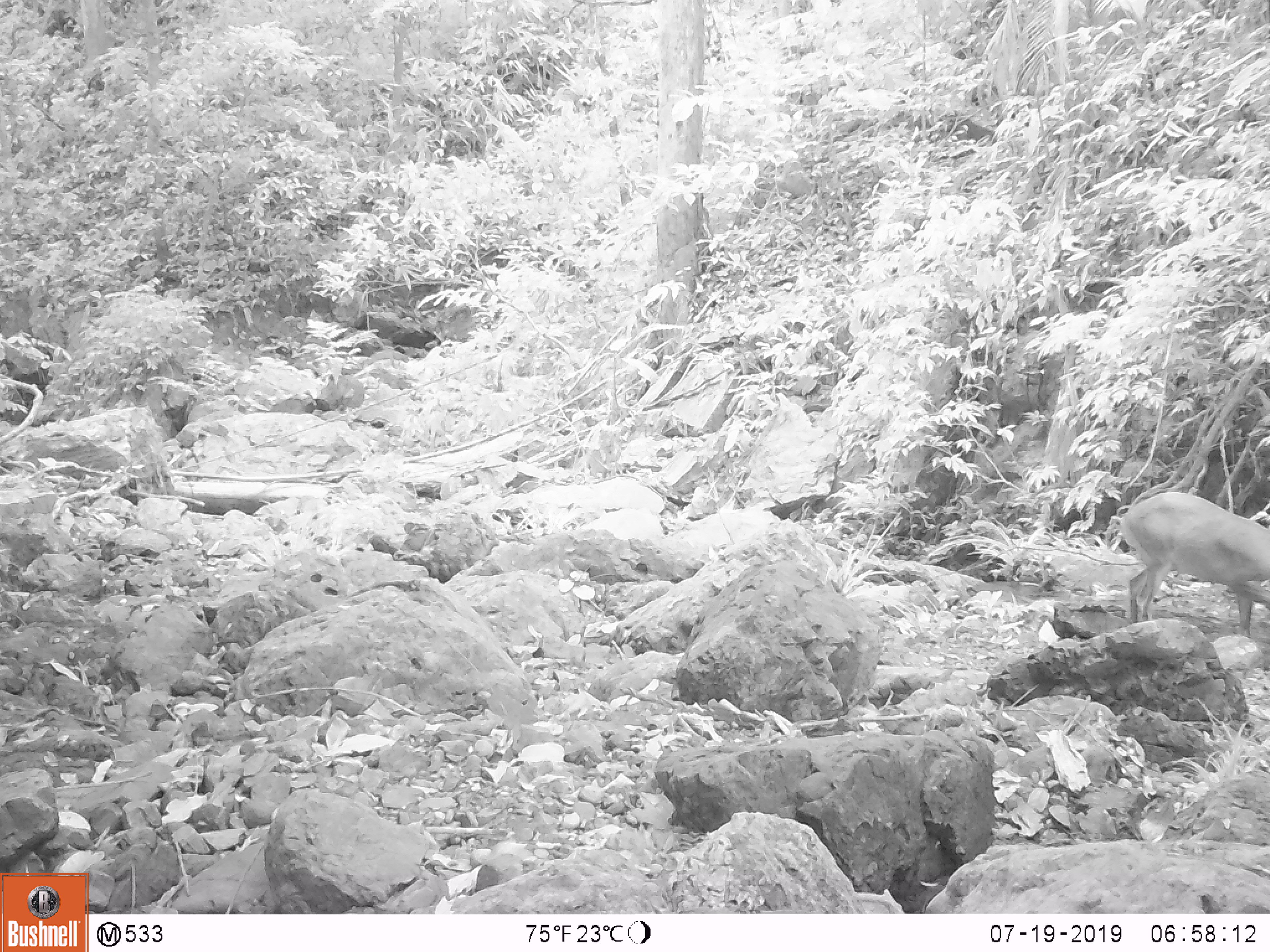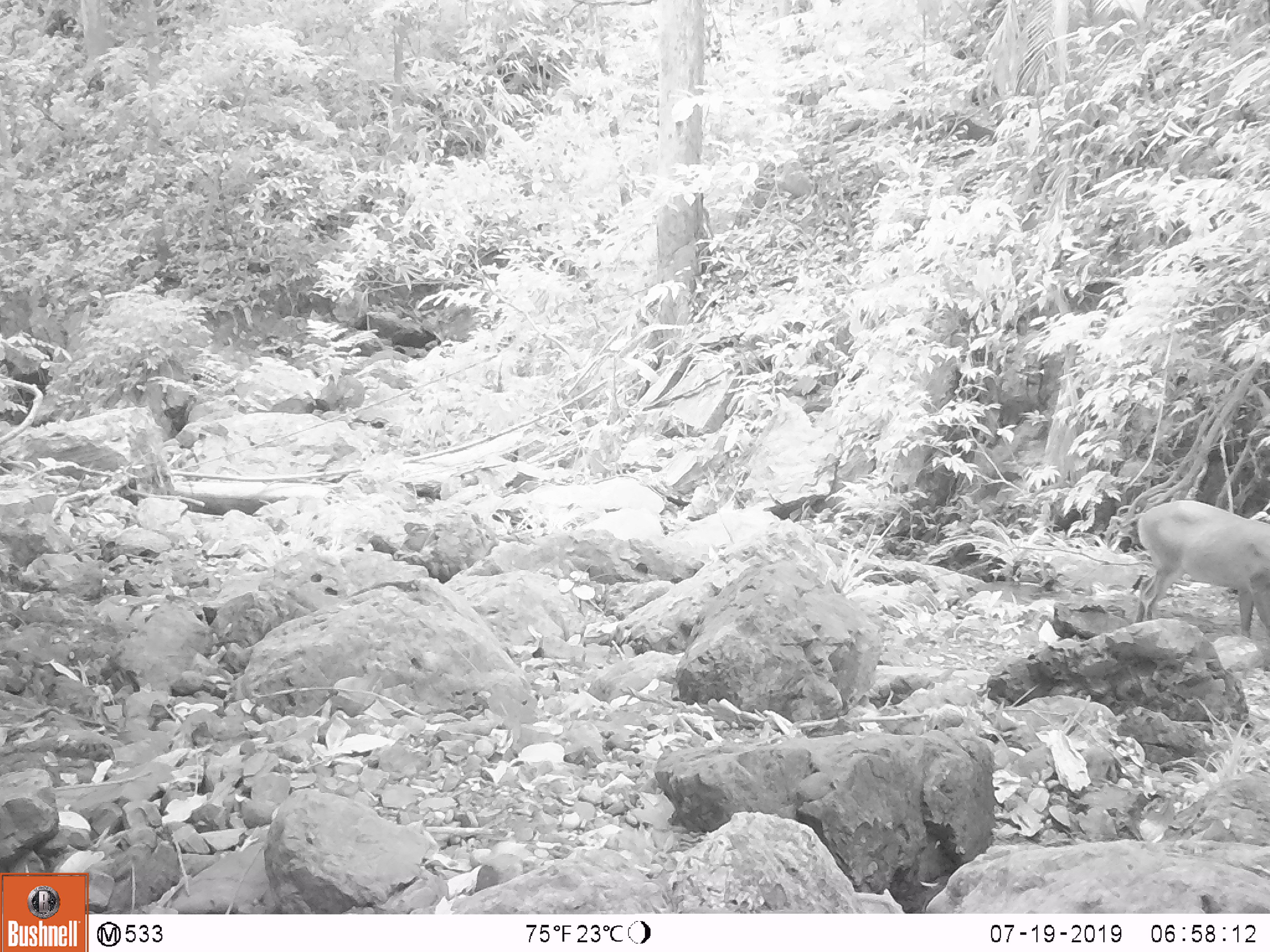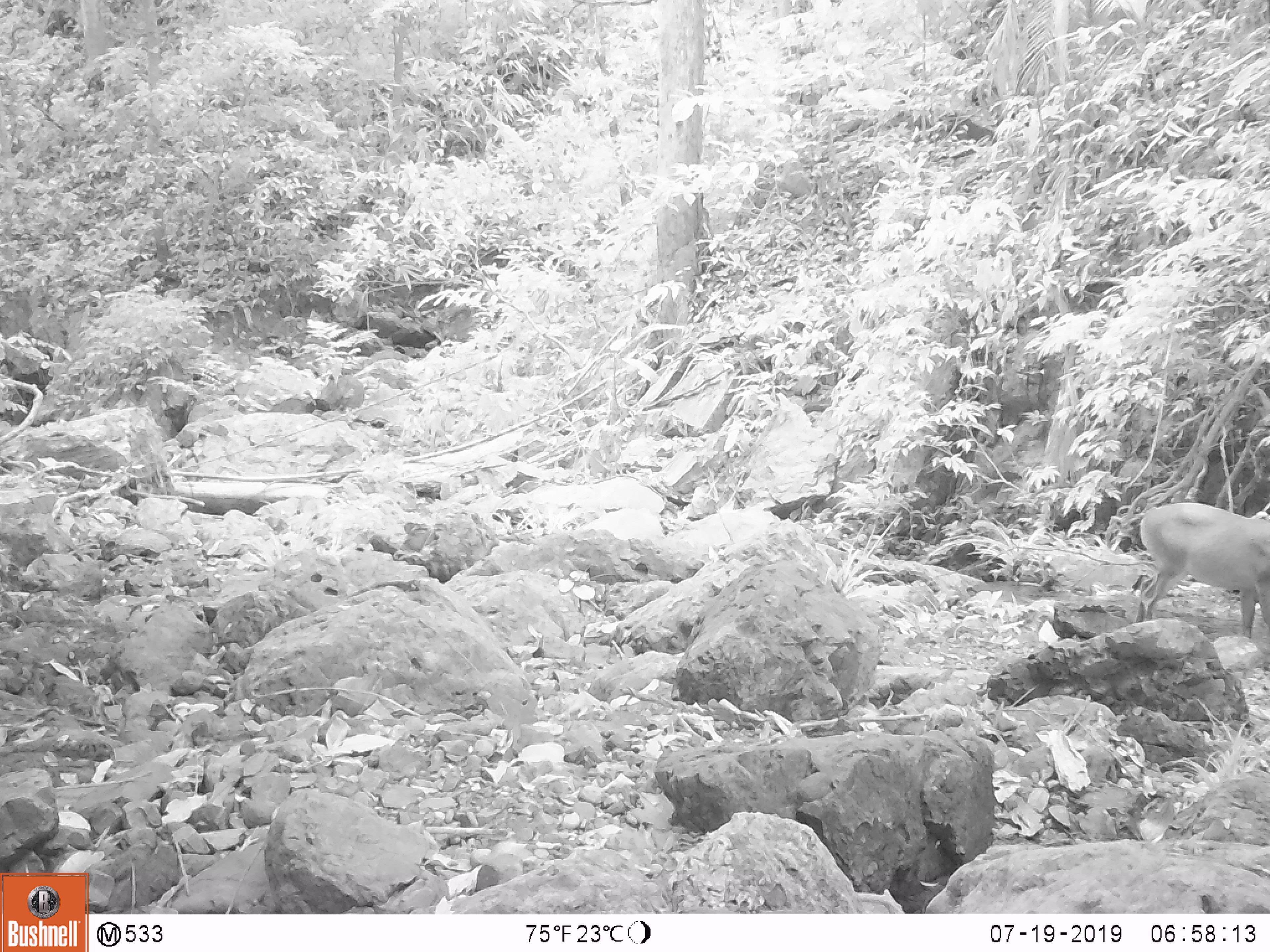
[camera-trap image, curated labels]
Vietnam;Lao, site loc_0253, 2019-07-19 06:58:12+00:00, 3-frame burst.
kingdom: Animalia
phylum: Chordata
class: Mammalia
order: Artiodactyla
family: Cervidae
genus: Muntiacus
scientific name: Muntiacus rooseveltorum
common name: roosevelt's muntjac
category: roosevelts muntjac group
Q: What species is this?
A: Roosevelts muntjac group (roosevelt's muntjac) (Muntiacus rooseveltorum).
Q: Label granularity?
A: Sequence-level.